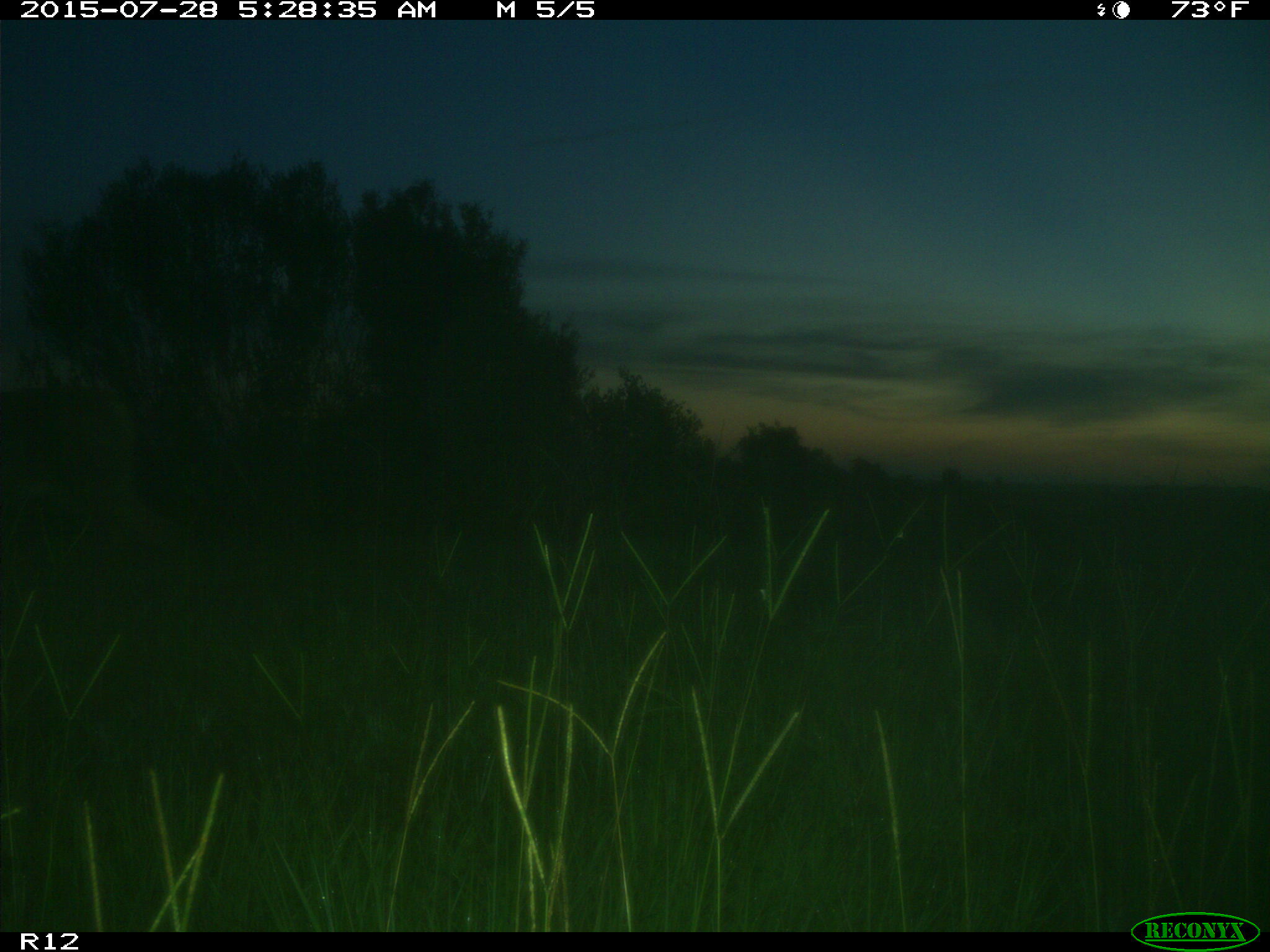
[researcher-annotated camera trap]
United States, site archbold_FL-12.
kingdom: Animalia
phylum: Chordata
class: Mammalia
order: Artiodactyla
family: Cervidae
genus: Odocoileus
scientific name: Odocoileus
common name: deer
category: unidentified deer